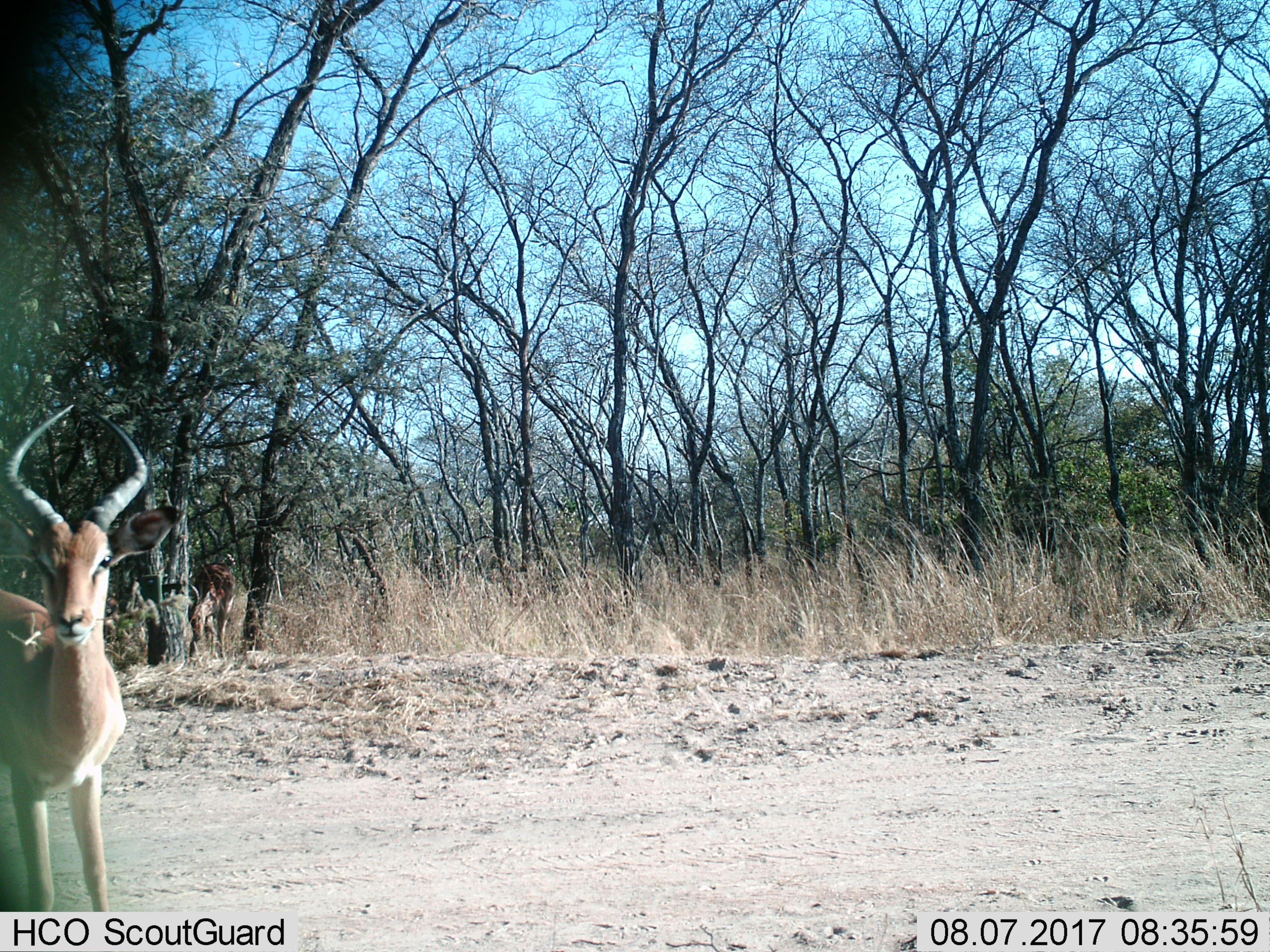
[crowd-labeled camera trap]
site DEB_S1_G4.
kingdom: Animalia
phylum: Chordata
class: Mammalia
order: Artiodactyla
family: Bovidae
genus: Aepyceros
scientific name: Aepyceros melampus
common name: impala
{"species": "impala (Aepyceros melampus)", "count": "1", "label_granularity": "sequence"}